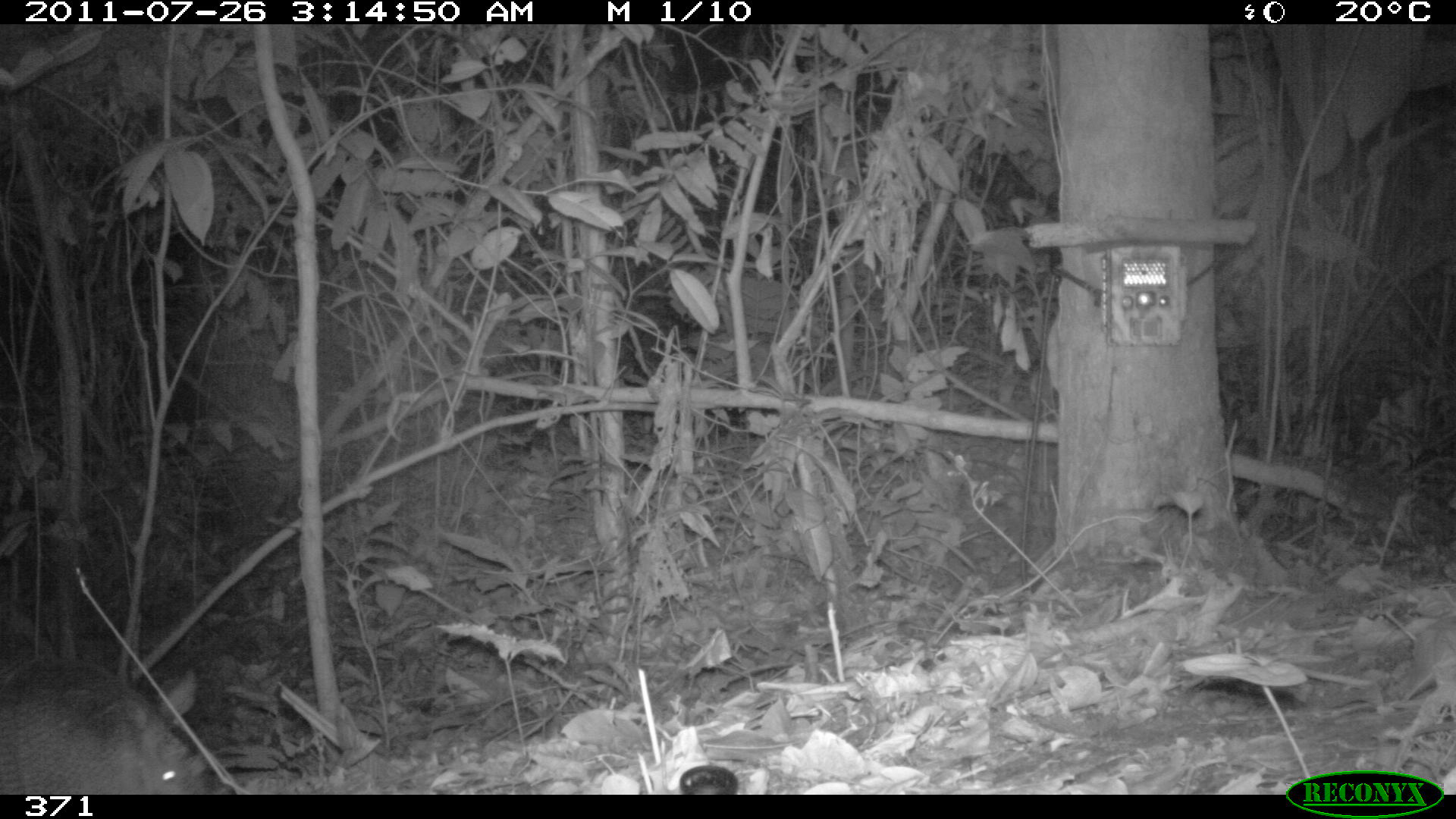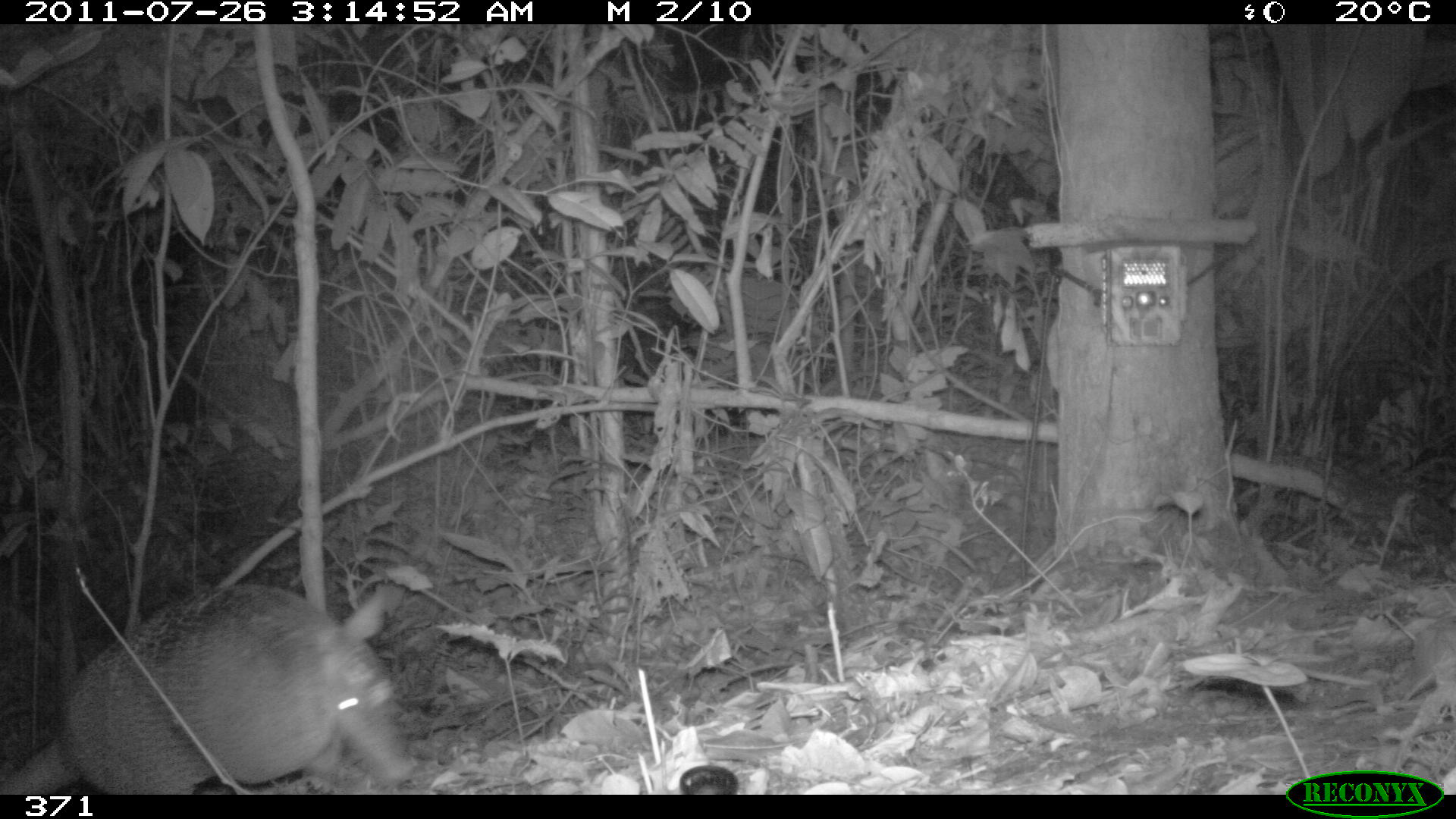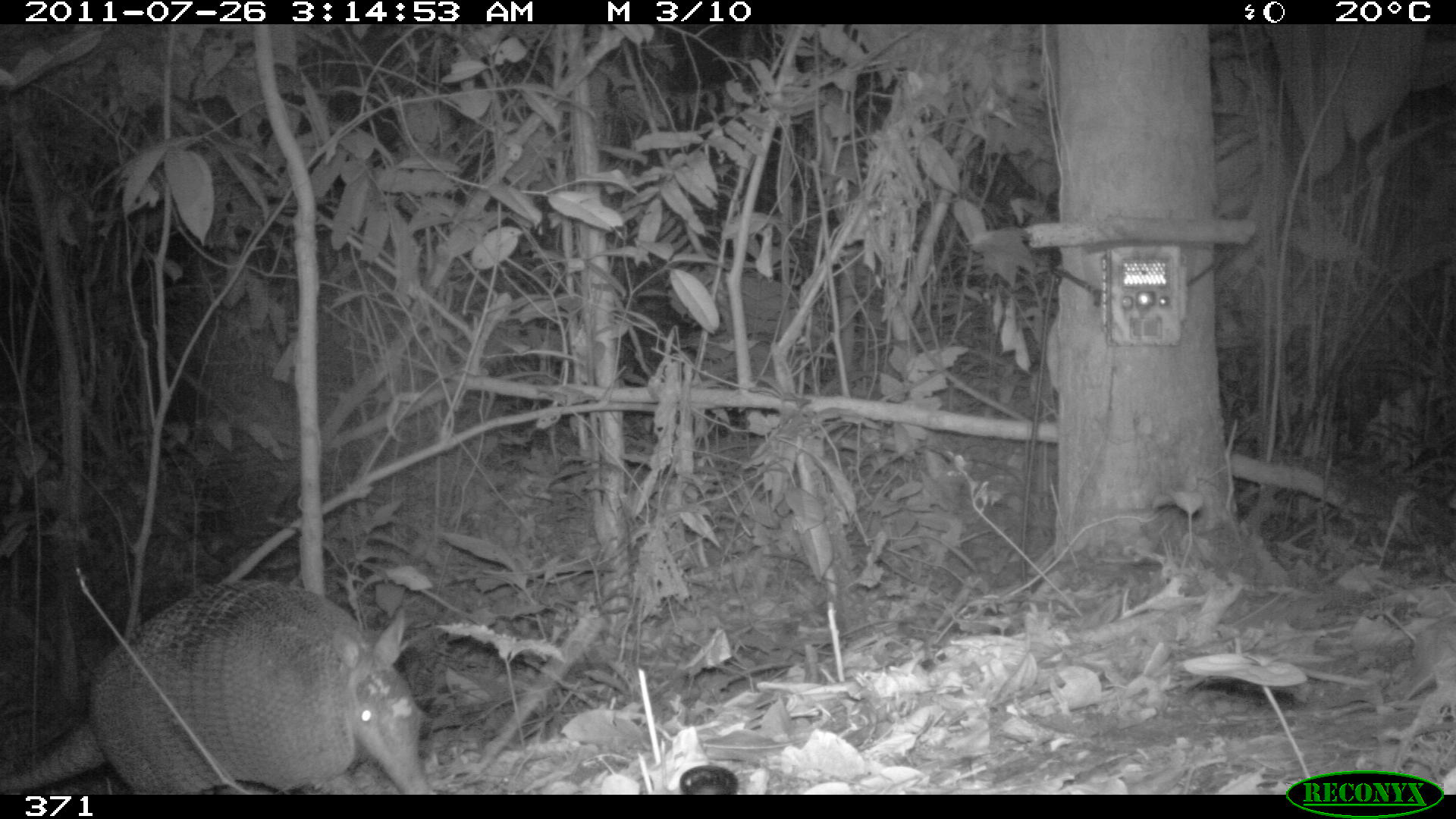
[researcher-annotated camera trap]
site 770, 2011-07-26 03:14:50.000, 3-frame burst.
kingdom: Animalia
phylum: Chordata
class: Mammalia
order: Cingulata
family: Dasypodidae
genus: Dasypus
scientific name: Dasypus novemcinctus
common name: nine-banded armadillo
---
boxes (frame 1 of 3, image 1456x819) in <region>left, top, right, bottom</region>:
dasypus novemcinctus: <region>0, 636, 217, 798</region>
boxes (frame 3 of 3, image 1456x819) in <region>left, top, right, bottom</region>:
dasypus novemcinctus: <region>0, 576, 432, 793</region>